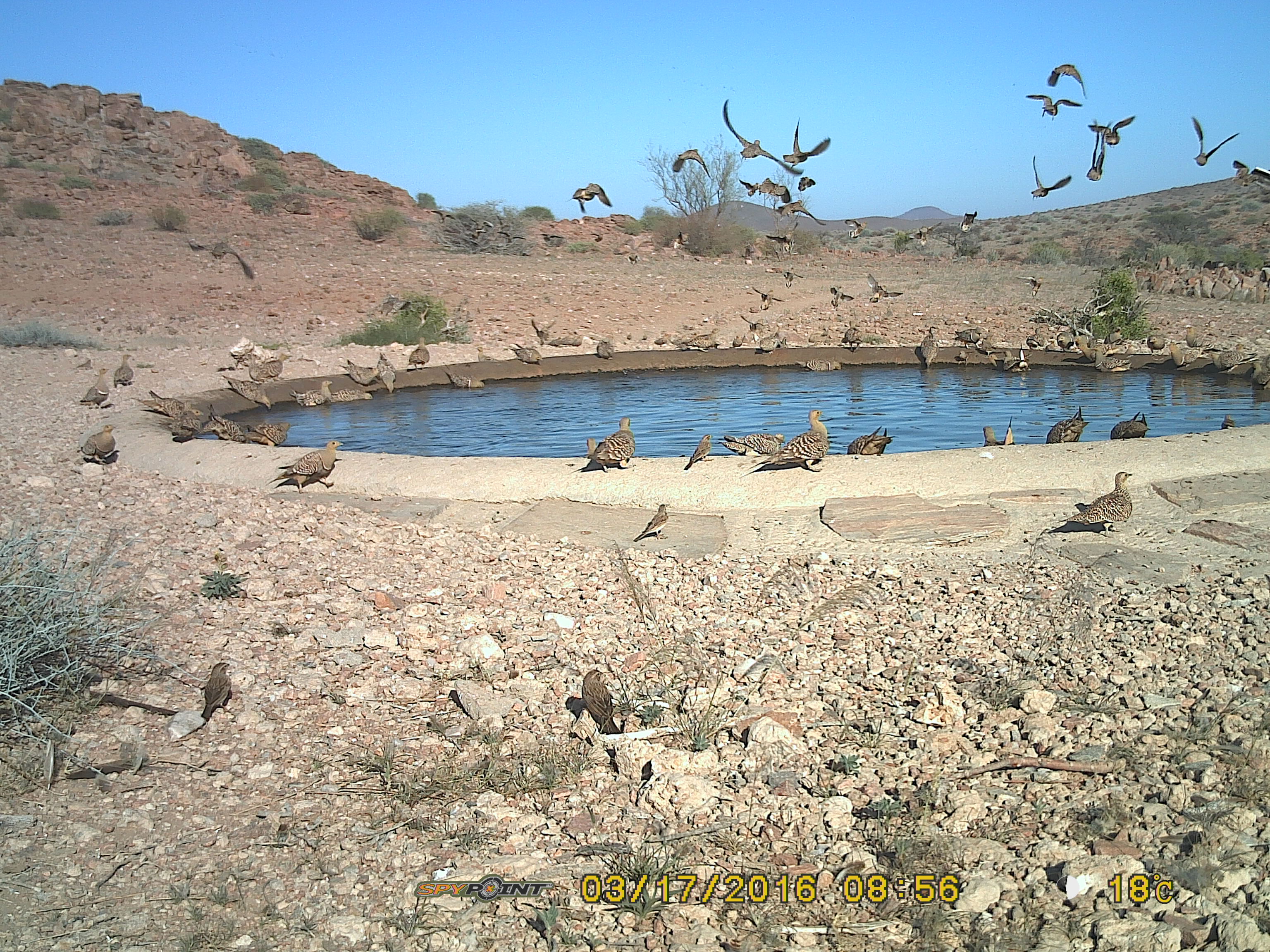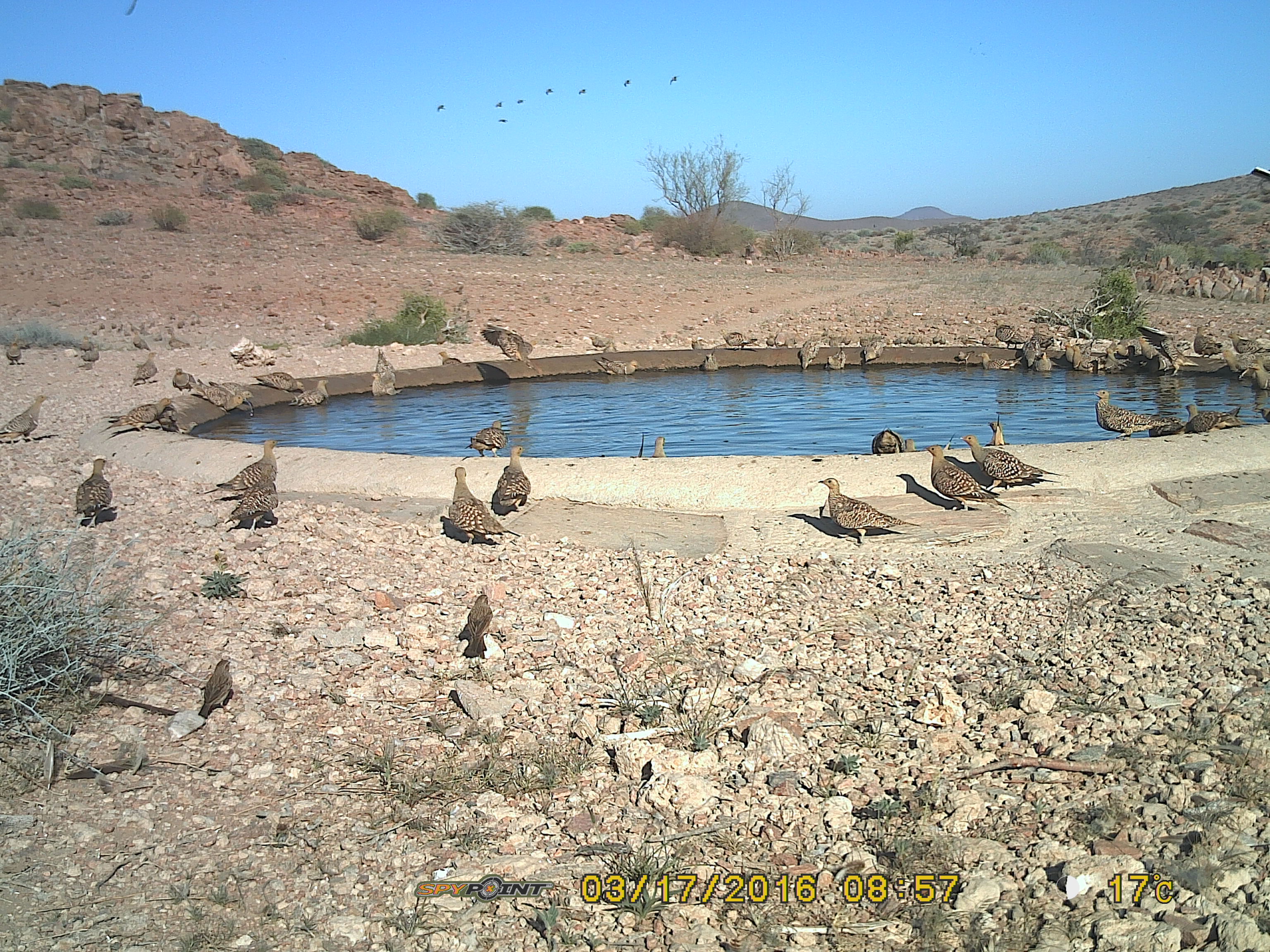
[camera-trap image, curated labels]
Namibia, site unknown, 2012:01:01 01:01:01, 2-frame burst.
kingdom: Animalia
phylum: Chordata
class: Aves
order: Pterocliformes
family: Pteroclidae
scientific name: Pteroclidae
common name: sandgrouse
Pteroclidae (sandgrouse).